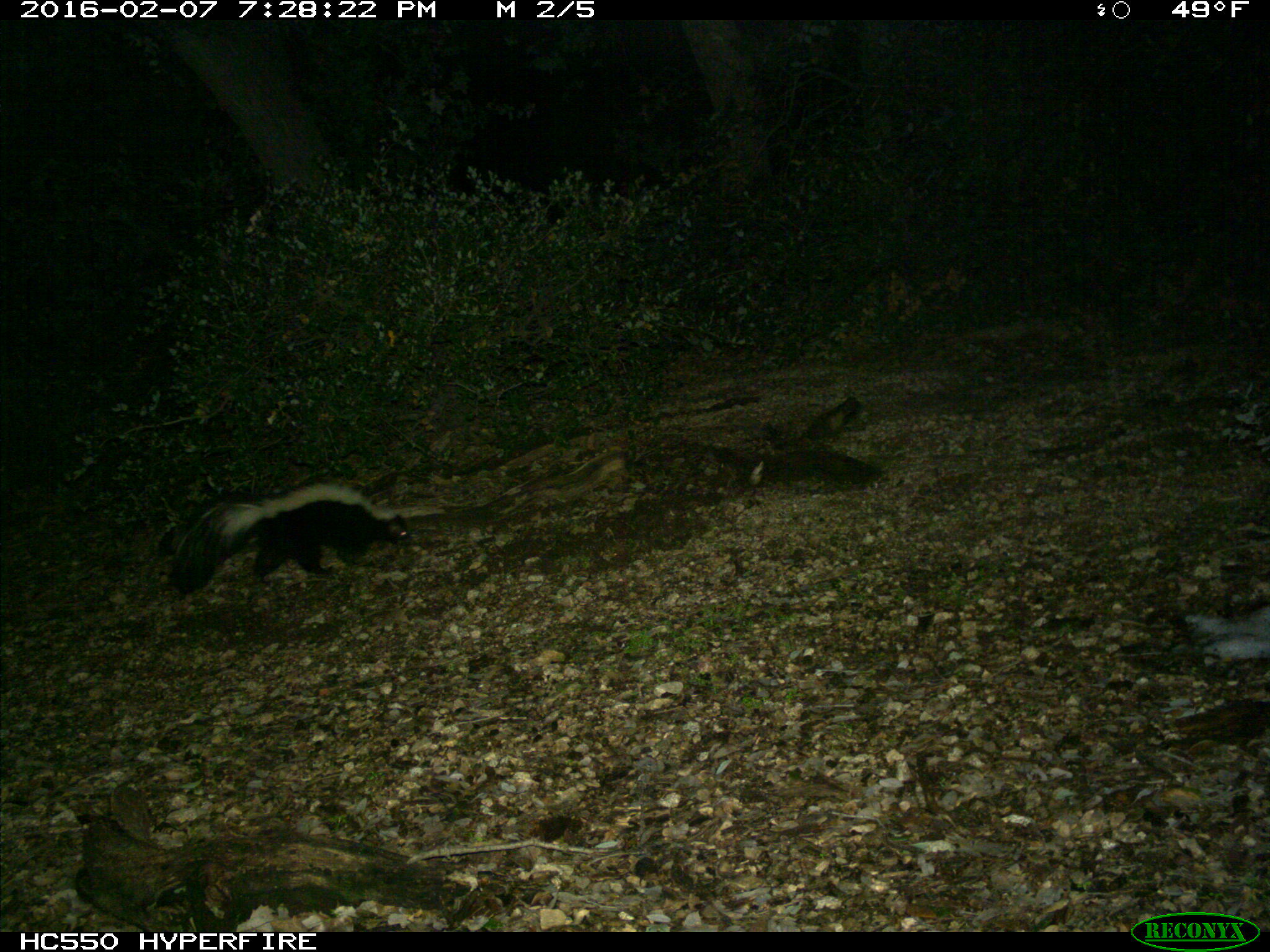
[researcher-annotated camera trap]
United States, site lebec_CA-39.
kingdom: Animalia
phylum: Chordata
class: Mammalia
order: Carnivora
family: Mephitidae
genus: Mephitis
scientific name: Mephitis mephitis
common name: striped skunk